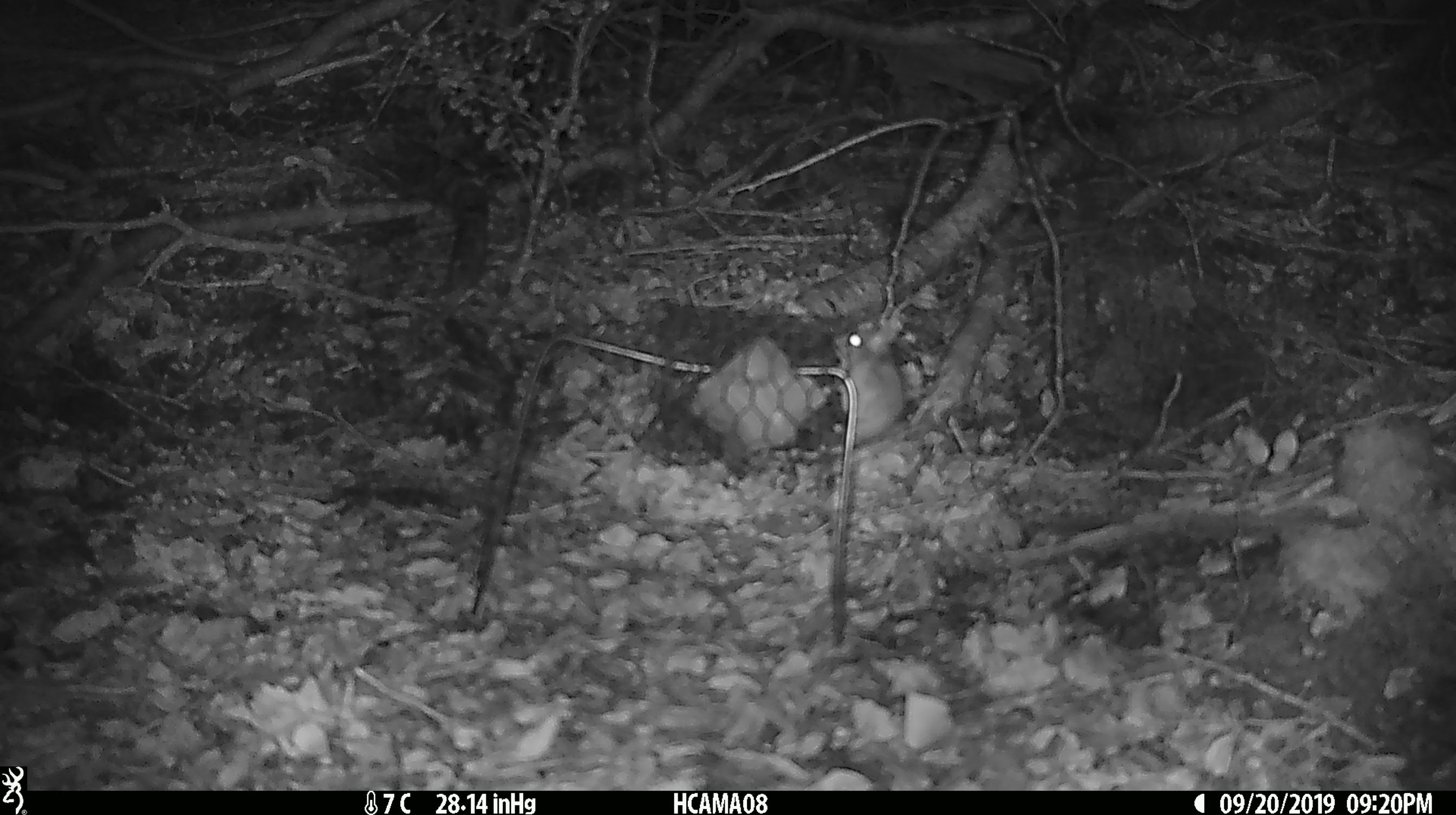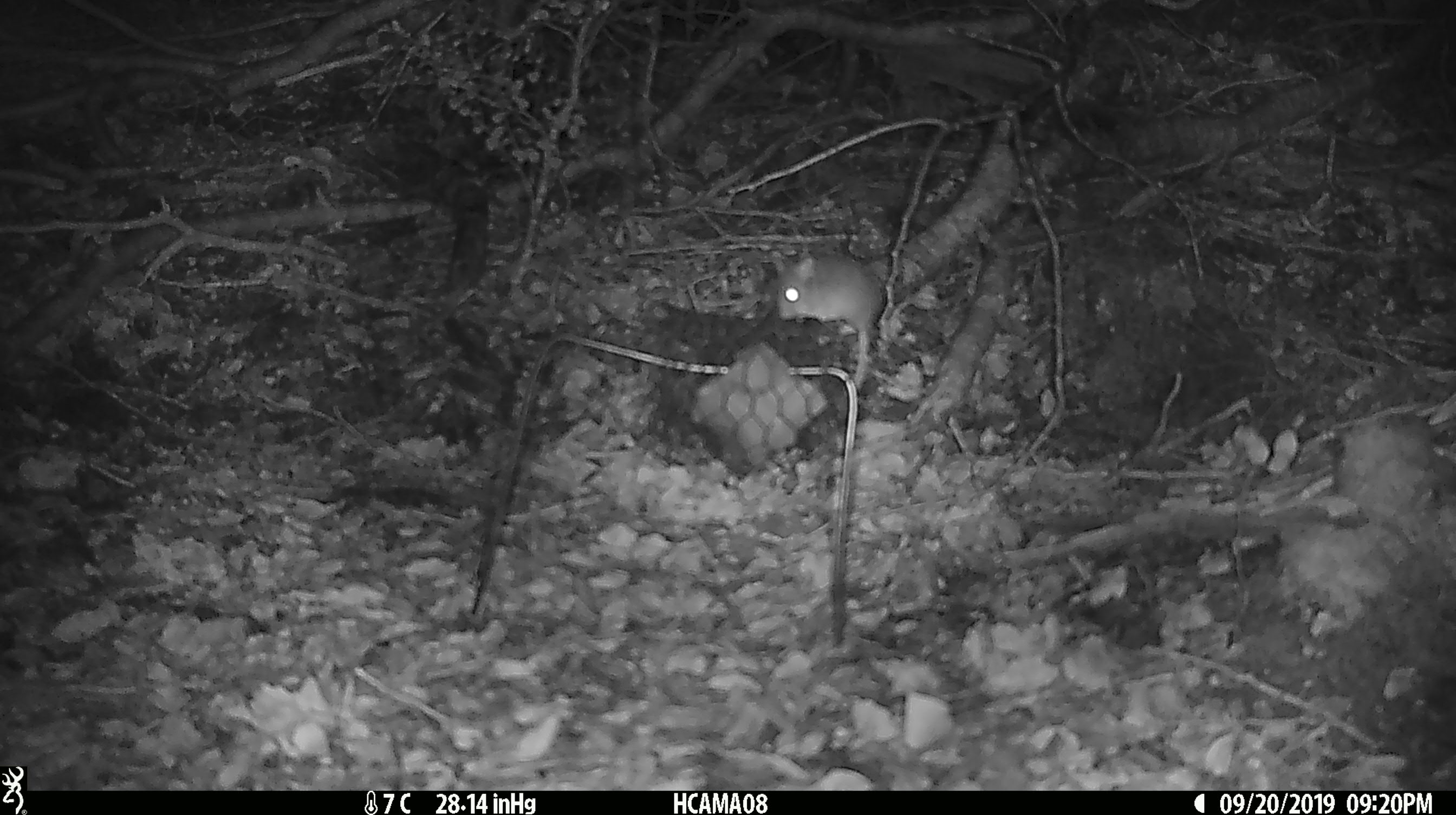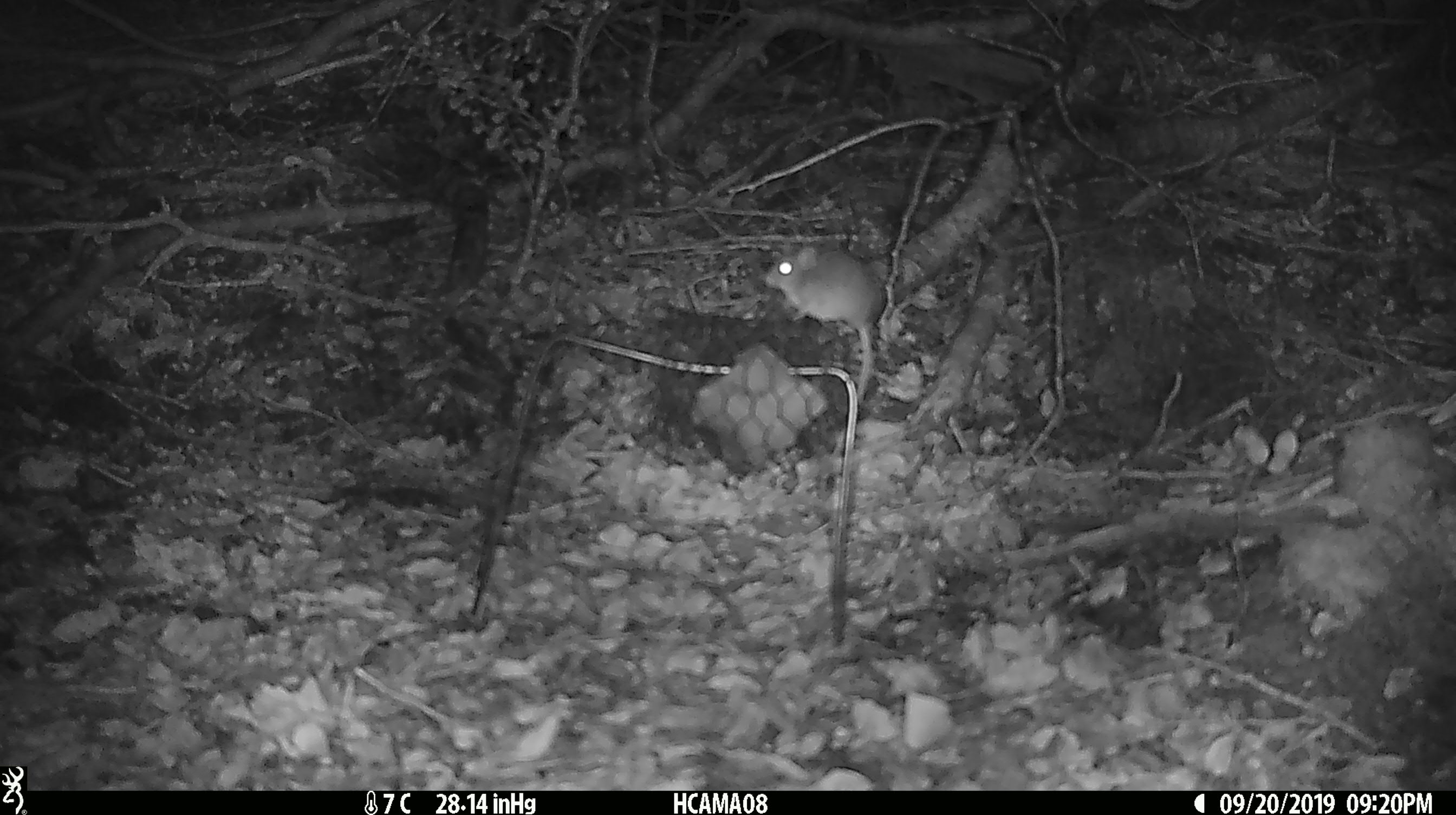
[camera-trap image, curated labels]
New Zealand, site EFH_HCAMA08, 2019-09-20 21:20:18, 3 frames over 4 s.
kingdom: Animalia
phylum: Chordata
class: Mammalia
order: Rodentia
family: Muridae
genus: Mus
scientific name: Mus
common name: mouse